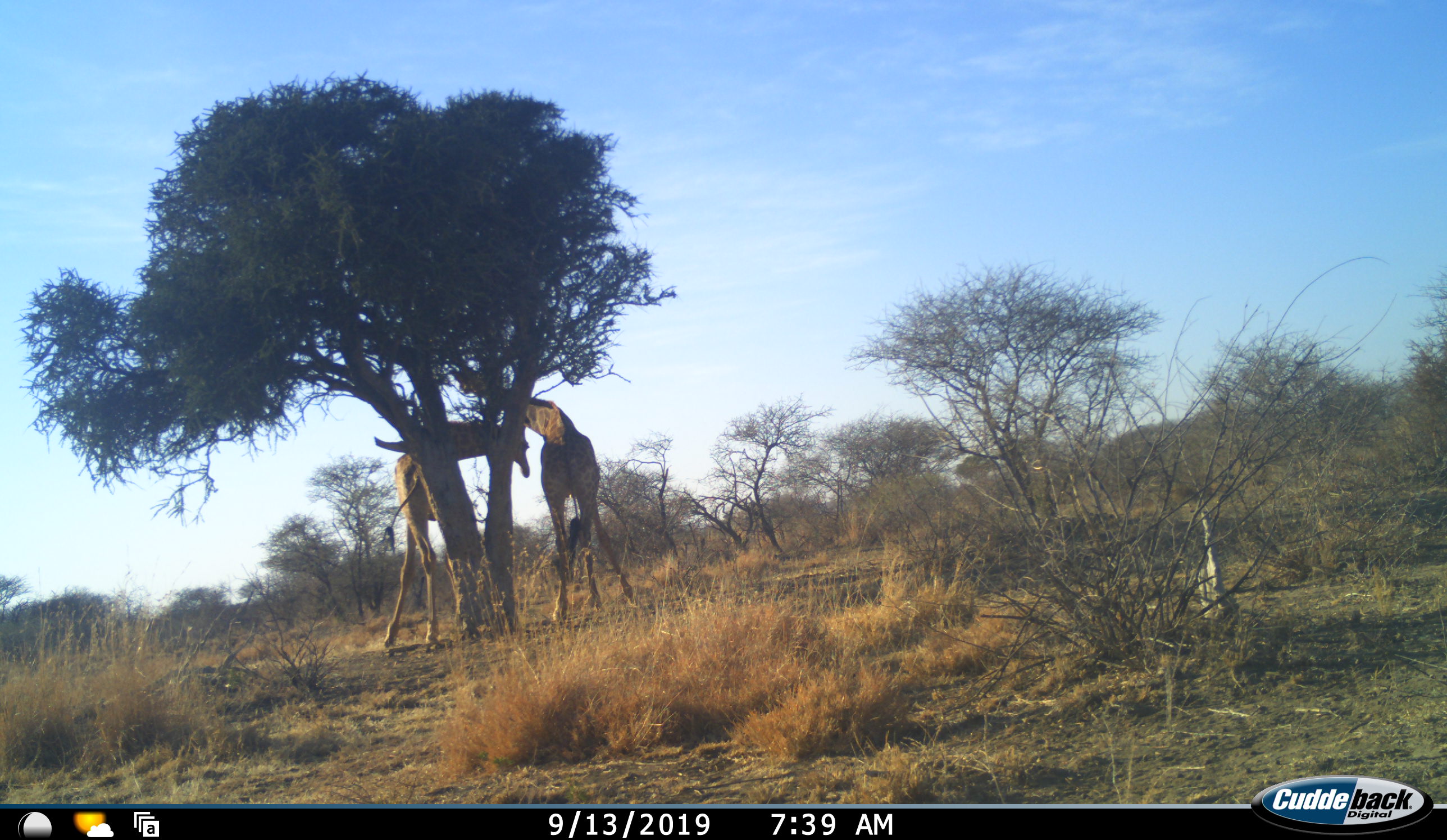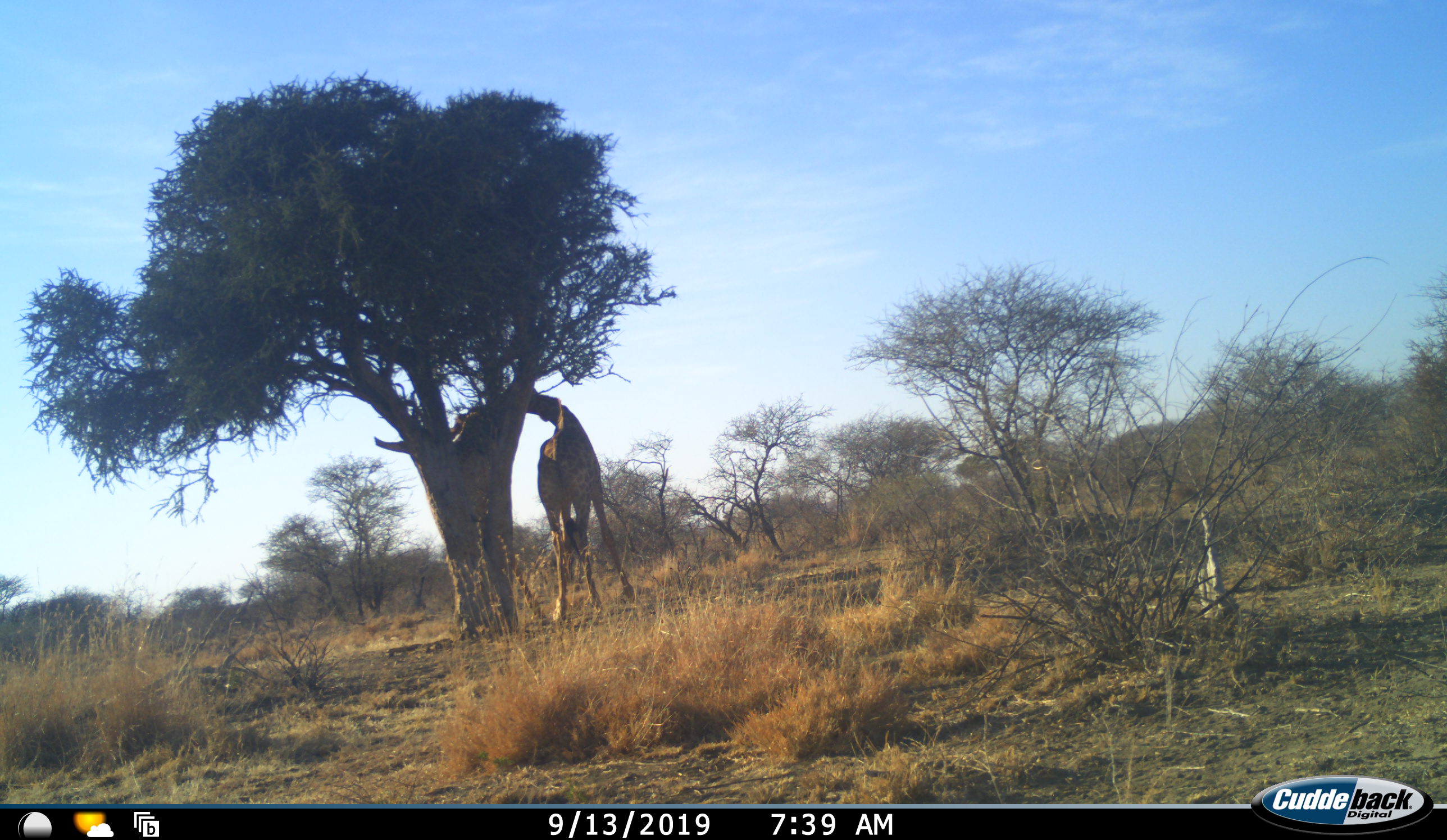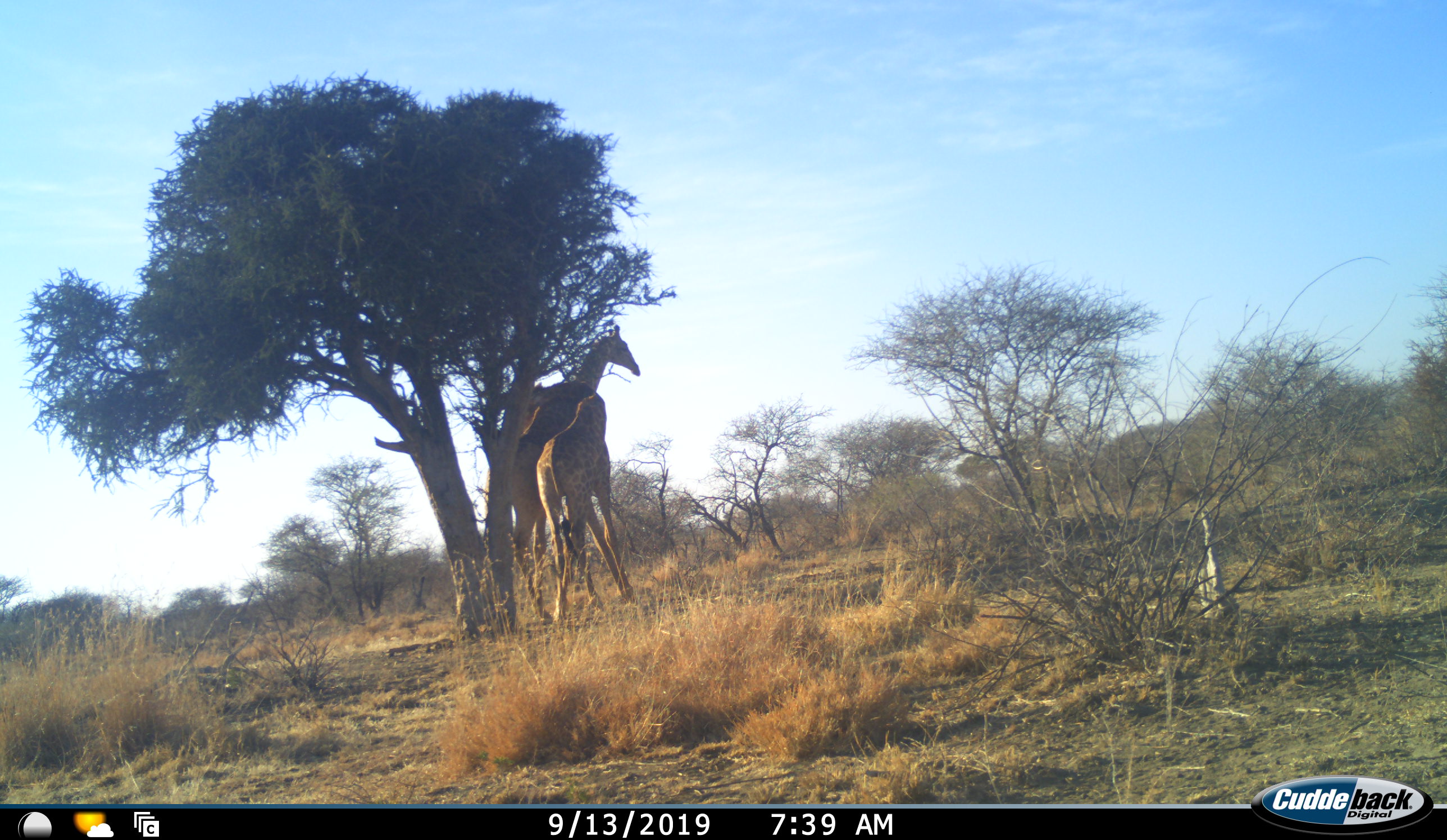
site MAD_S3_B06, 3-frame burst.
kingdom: Animalia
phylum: Chordata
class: Mammalia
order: Artiodactyla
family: Giraffidae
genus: Giraffa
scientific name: Giraffa camelopardalis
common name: giraffe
Giraffe (Giraffa camelopardalis), count 2. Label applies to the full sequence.